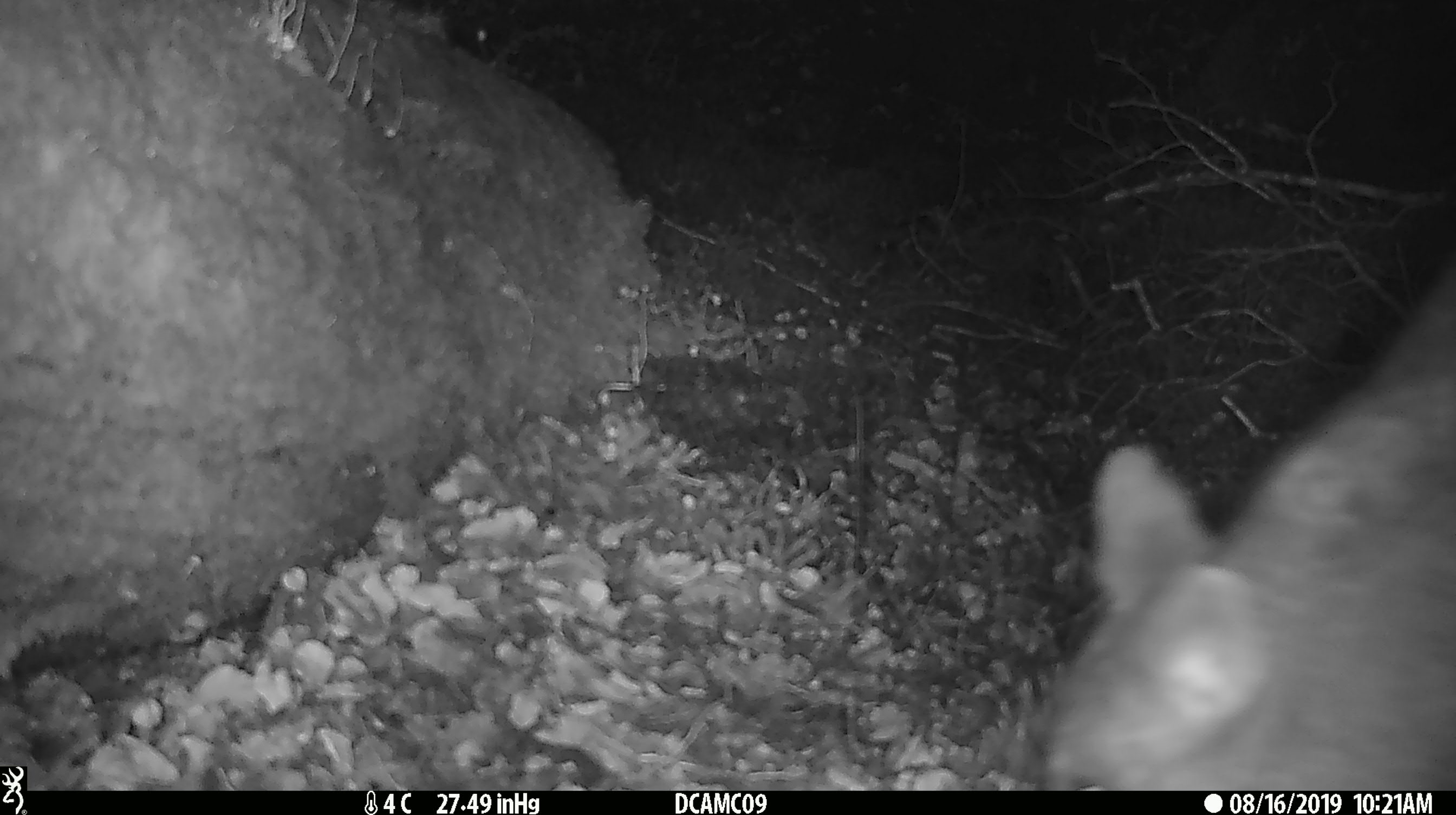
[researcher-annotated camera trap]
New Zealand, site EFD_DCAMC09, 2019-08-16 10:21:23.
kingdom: Animalia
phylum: Chordata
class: Mammalia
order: Diprotodontia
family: Phalangeridae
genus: Trichosurus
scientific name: Trichosurus vulpecula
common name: common brushtail possum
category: possum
Possum (common brushtail possum) (Trichosurus vulpecula).